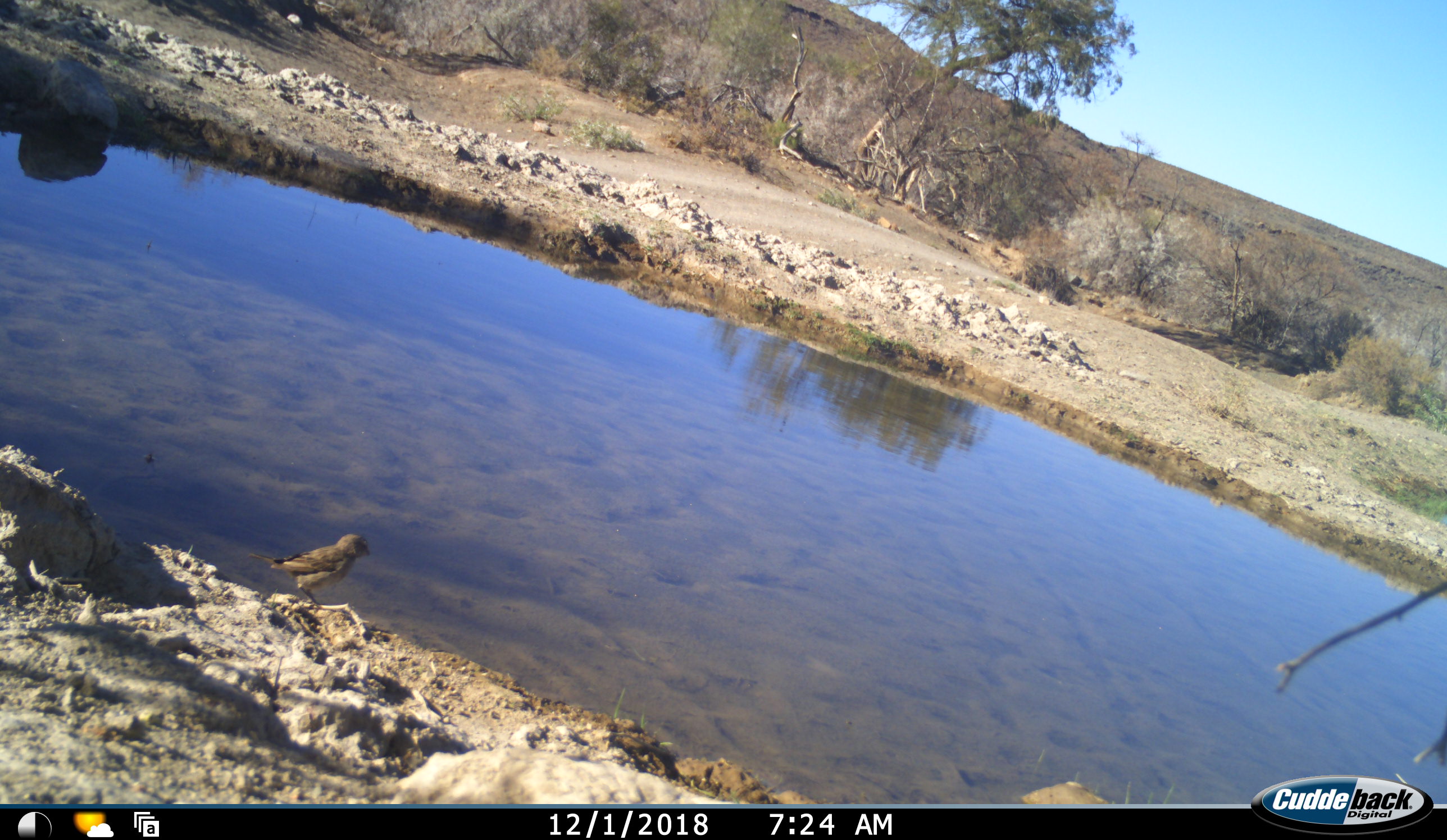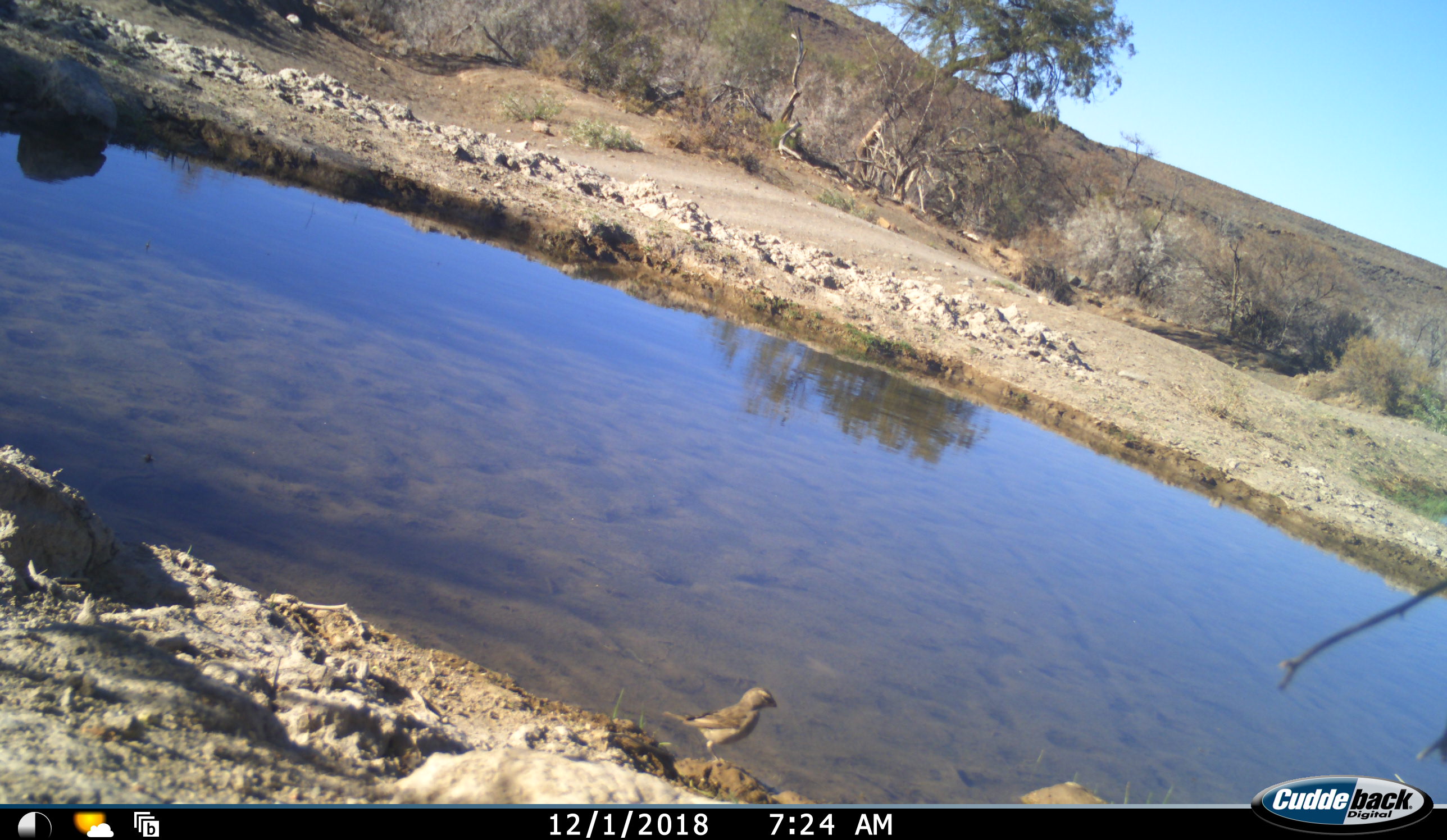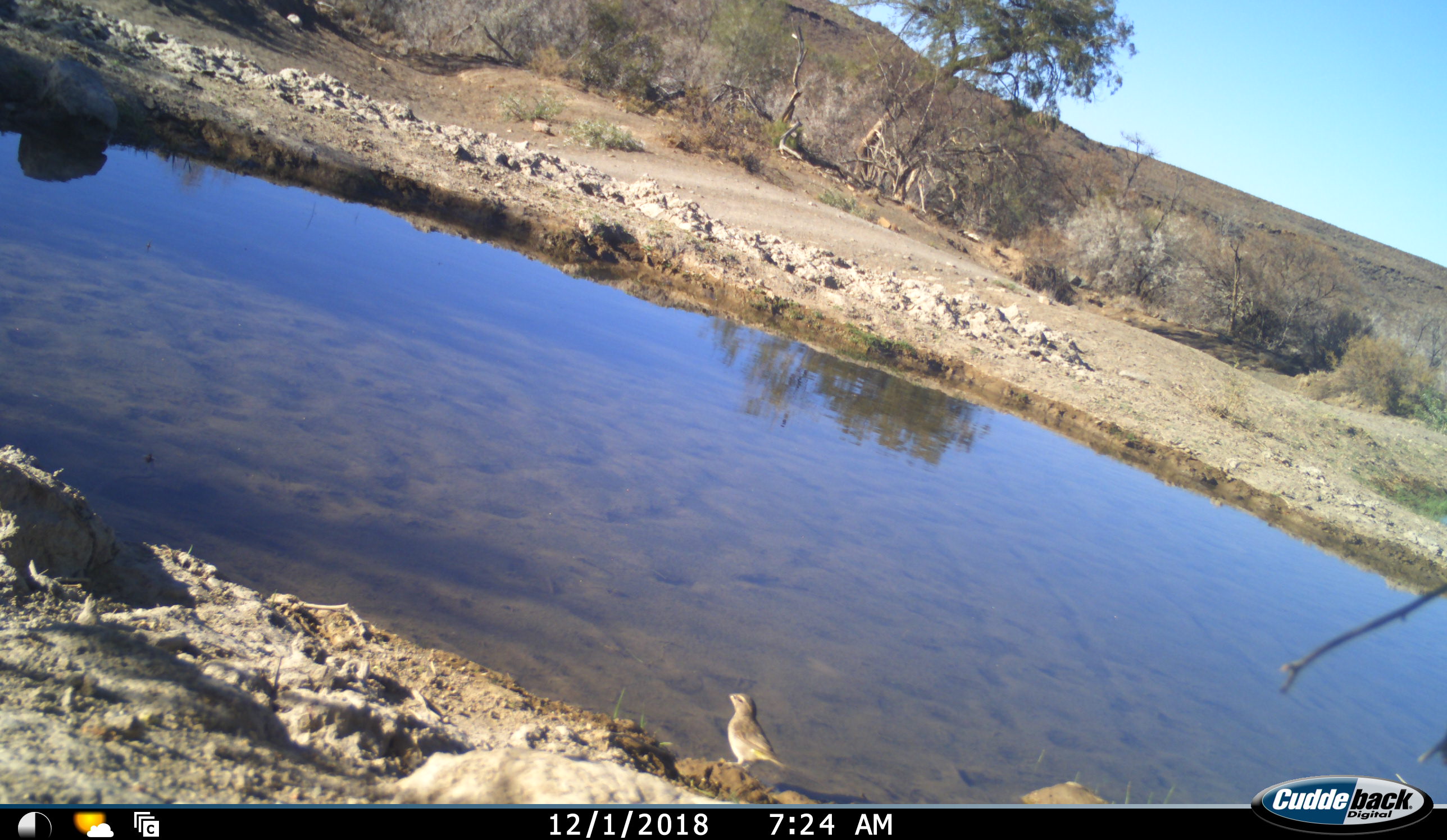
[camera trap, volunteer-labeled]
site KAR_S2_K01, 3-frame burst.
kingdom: Animalia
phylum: Chordata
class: Aves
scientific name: Aves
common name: bird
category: birdother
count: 1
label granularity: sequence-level